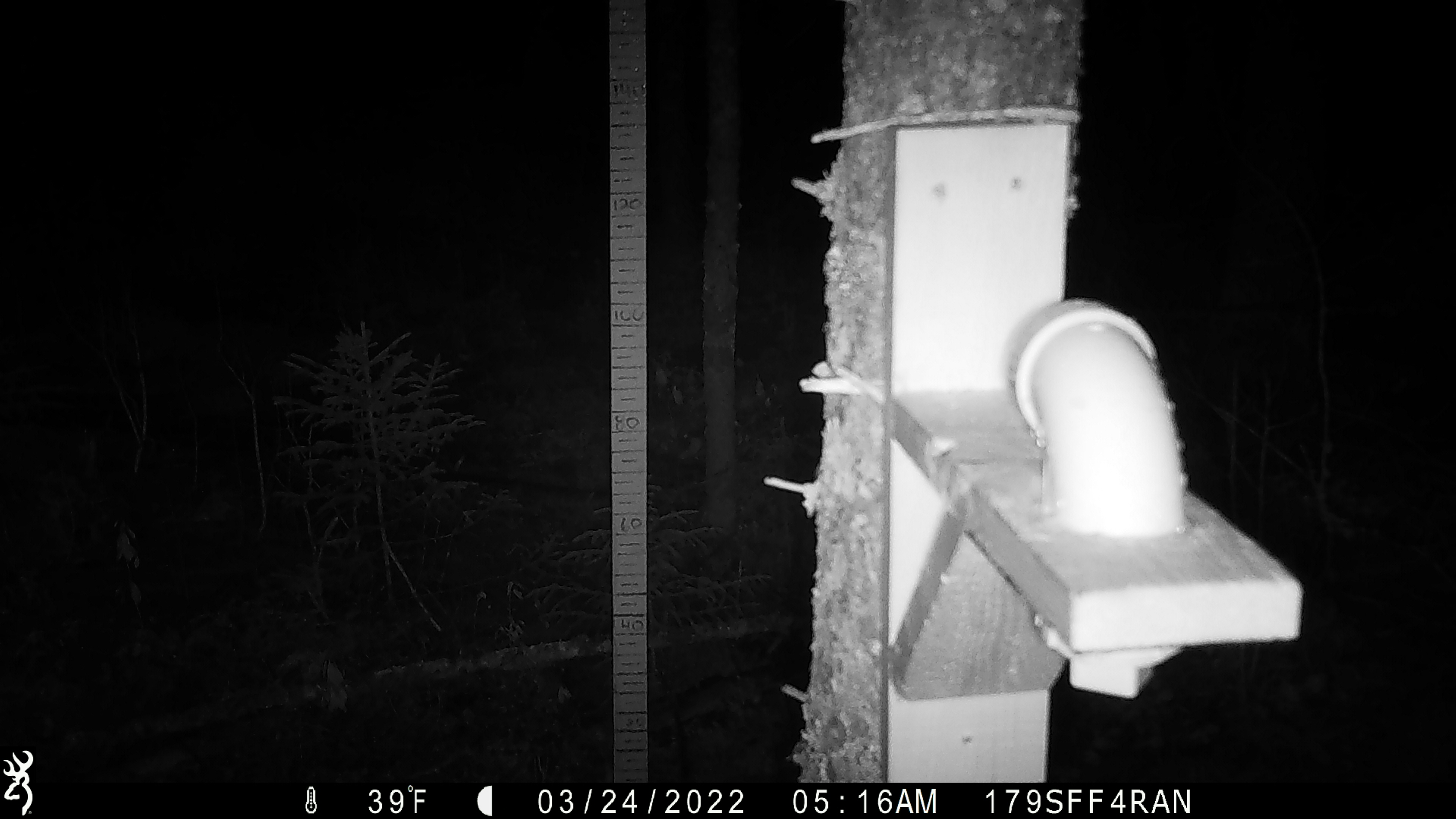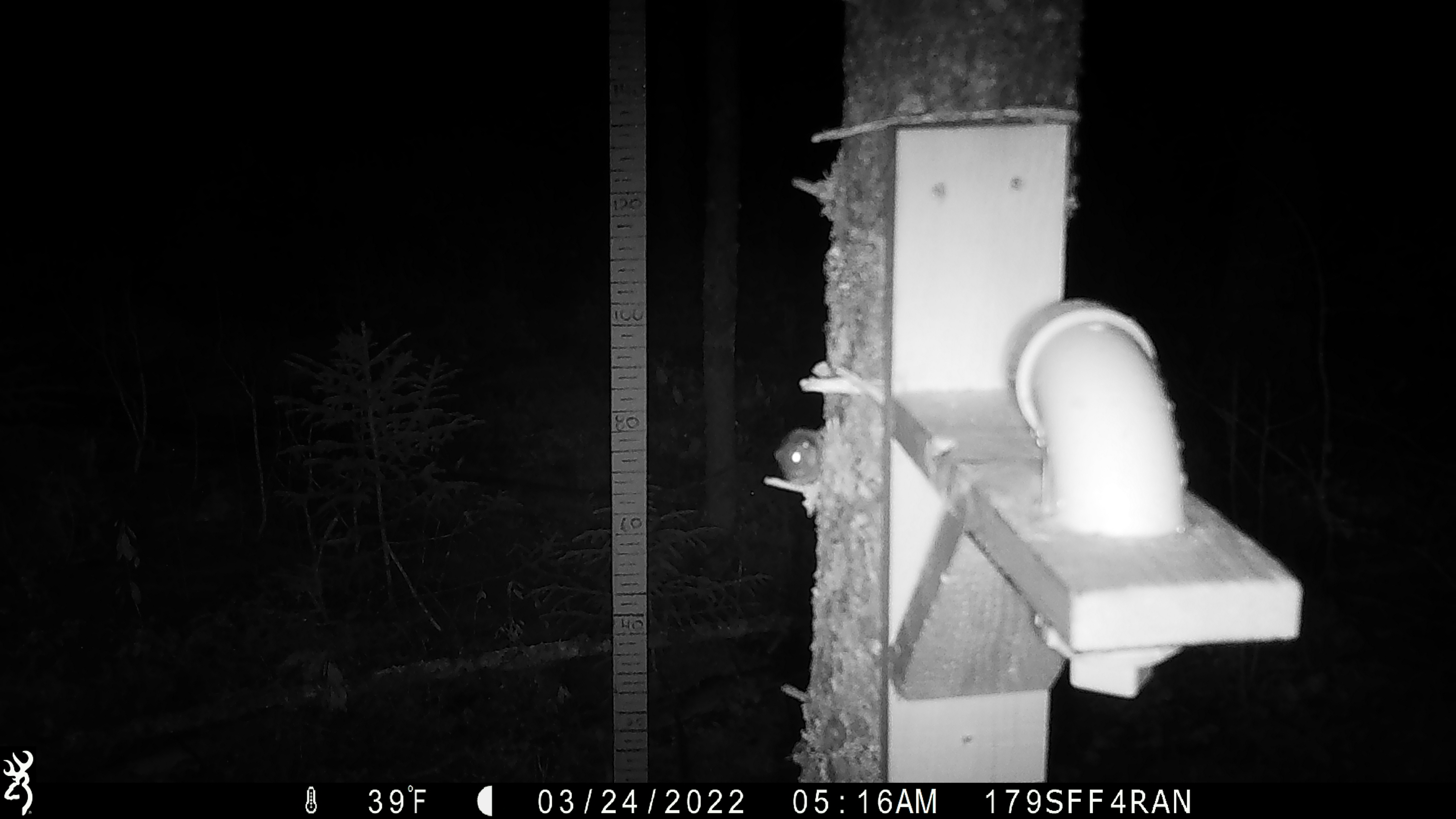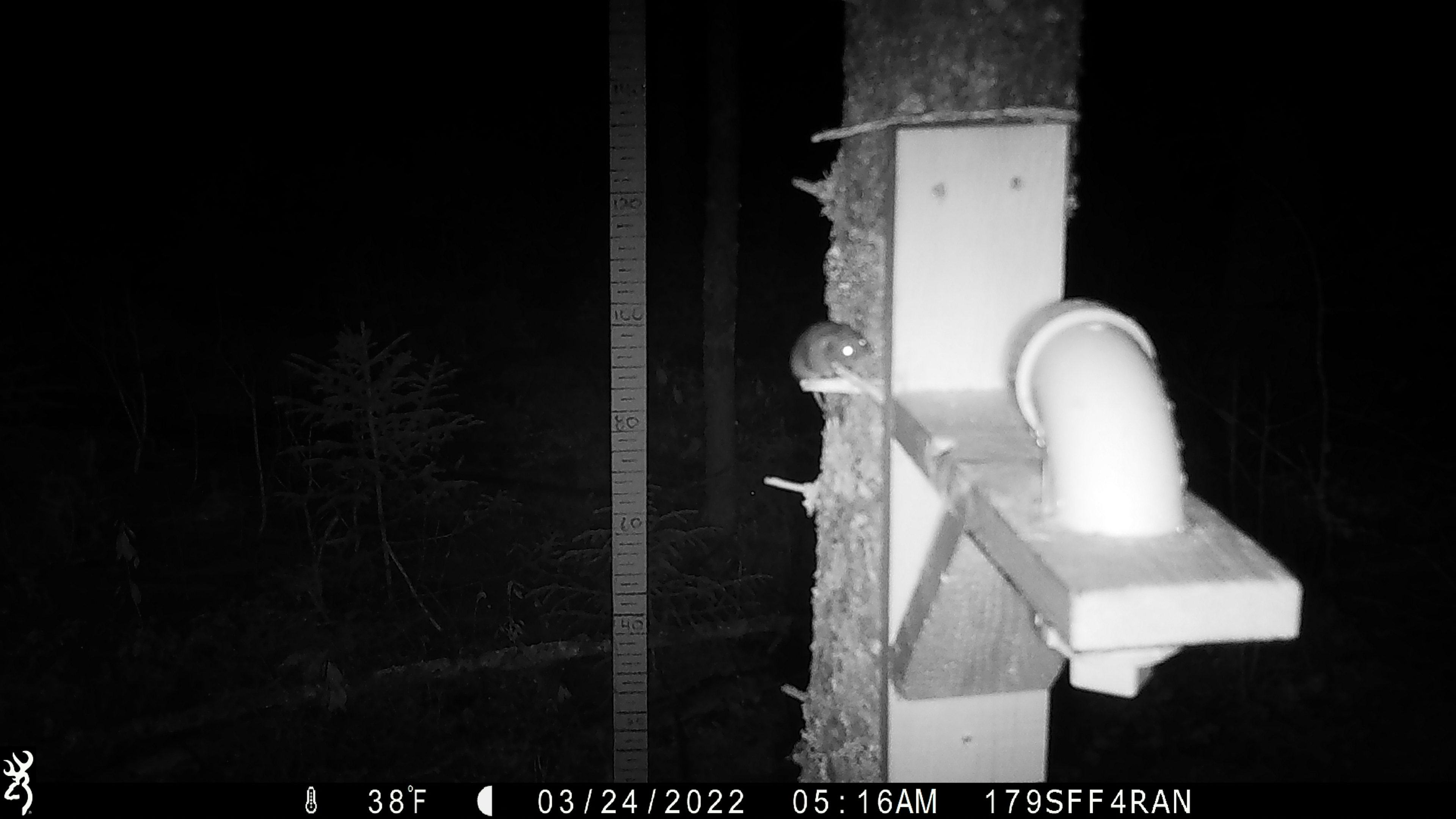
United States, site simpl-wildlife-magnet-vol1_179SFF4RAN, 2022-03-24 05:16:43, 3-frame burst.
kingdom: Animalia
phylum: Chordata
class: Mammalia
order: Rodentia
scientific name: Rodentia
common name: mouse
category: mouse sp.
Mouse sp. (mouse) (Rodentia).